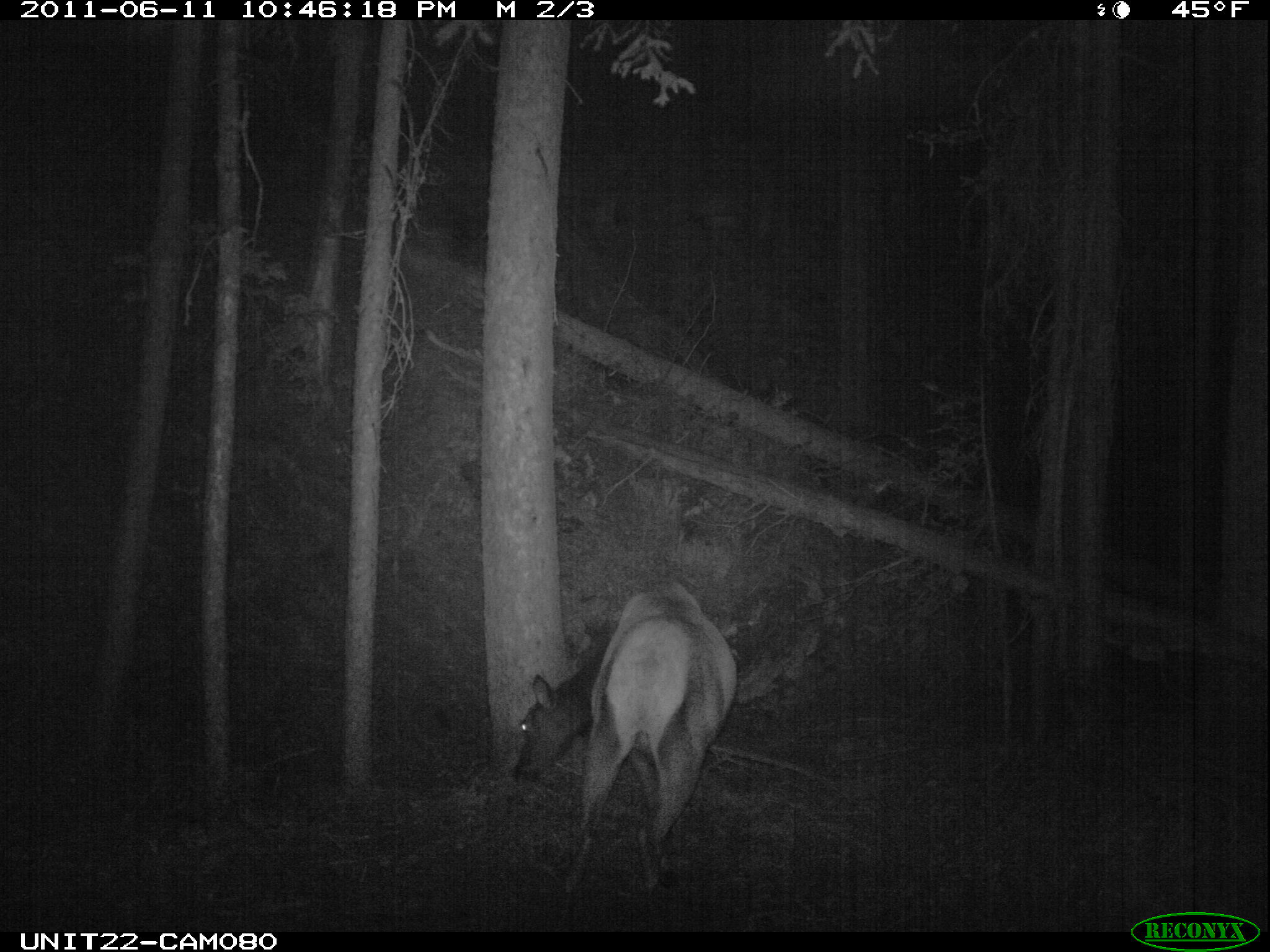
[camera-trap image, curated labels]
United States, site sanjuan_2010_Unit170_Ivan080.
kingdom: Animalia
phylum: Chordata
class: Mammalia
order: Artiodactyla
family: Cervidae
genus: Cervus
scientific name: Cervus elaphus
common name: red deer